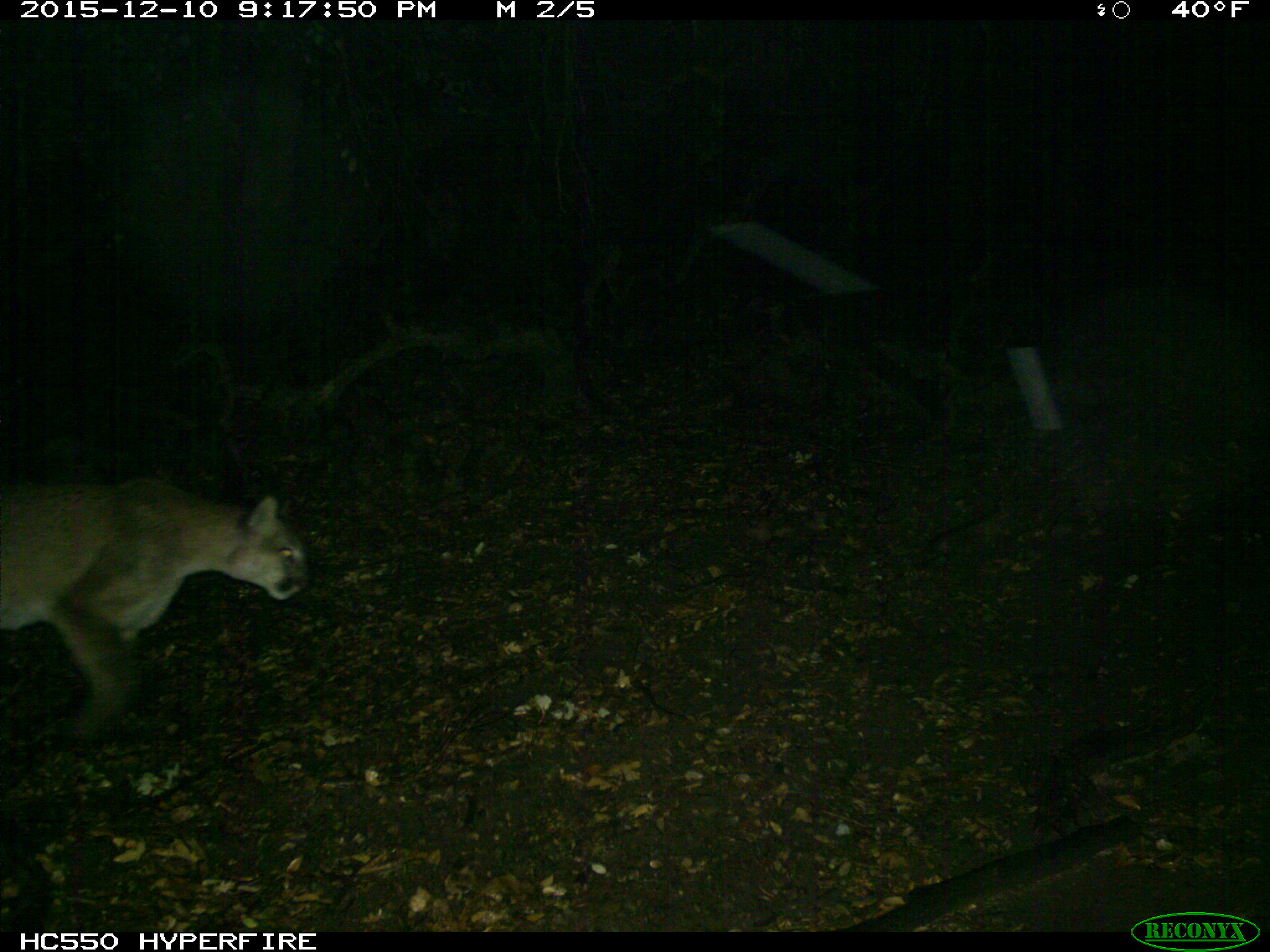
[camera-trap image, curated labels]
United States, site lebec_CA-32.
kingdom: Animalia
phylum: Chordata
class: Mammalia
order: Carnivora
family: Felidae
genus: Puma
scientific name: Puma concolor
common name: mountain lion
Puma concolor (mountain lion).